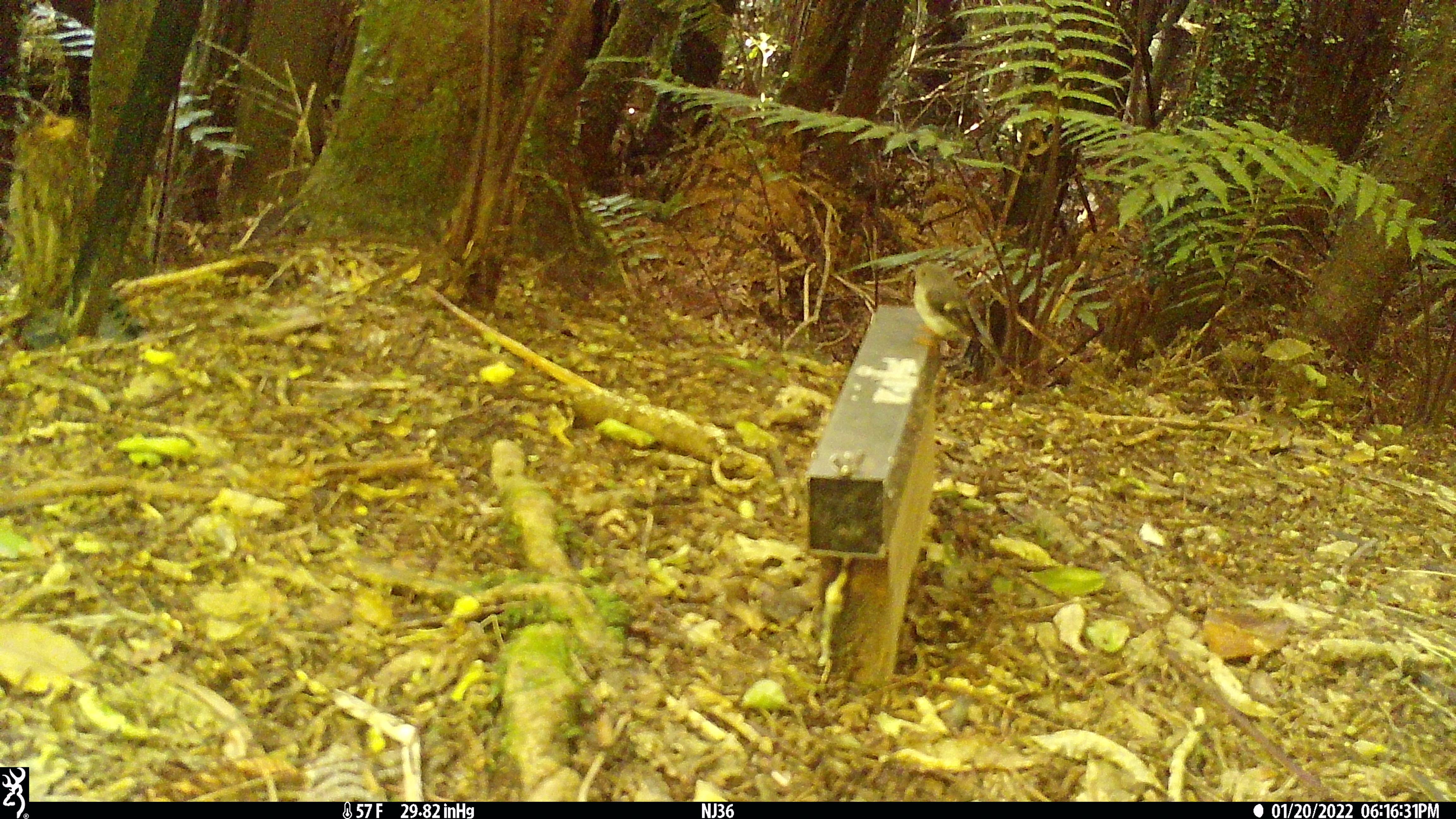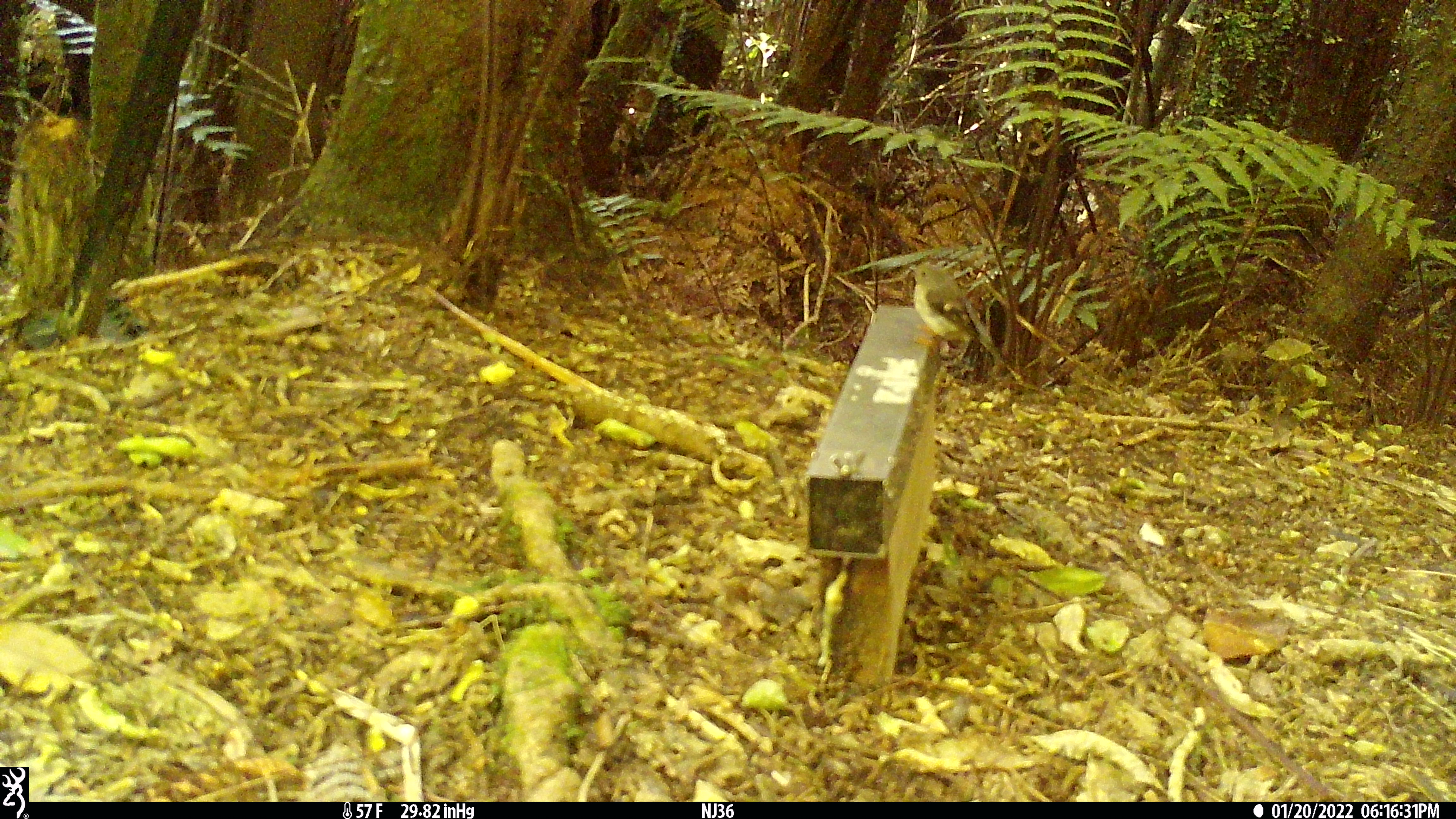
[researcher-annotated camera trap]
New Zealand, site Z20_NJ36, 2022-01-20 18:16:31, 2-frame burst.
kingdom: Animalia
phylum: Chordata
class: Aves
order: Passeriformes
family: Petroicidae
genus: Petroica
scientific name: Petroica macrocephala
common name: tomtit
Tomtit (Petroica macrocephala).